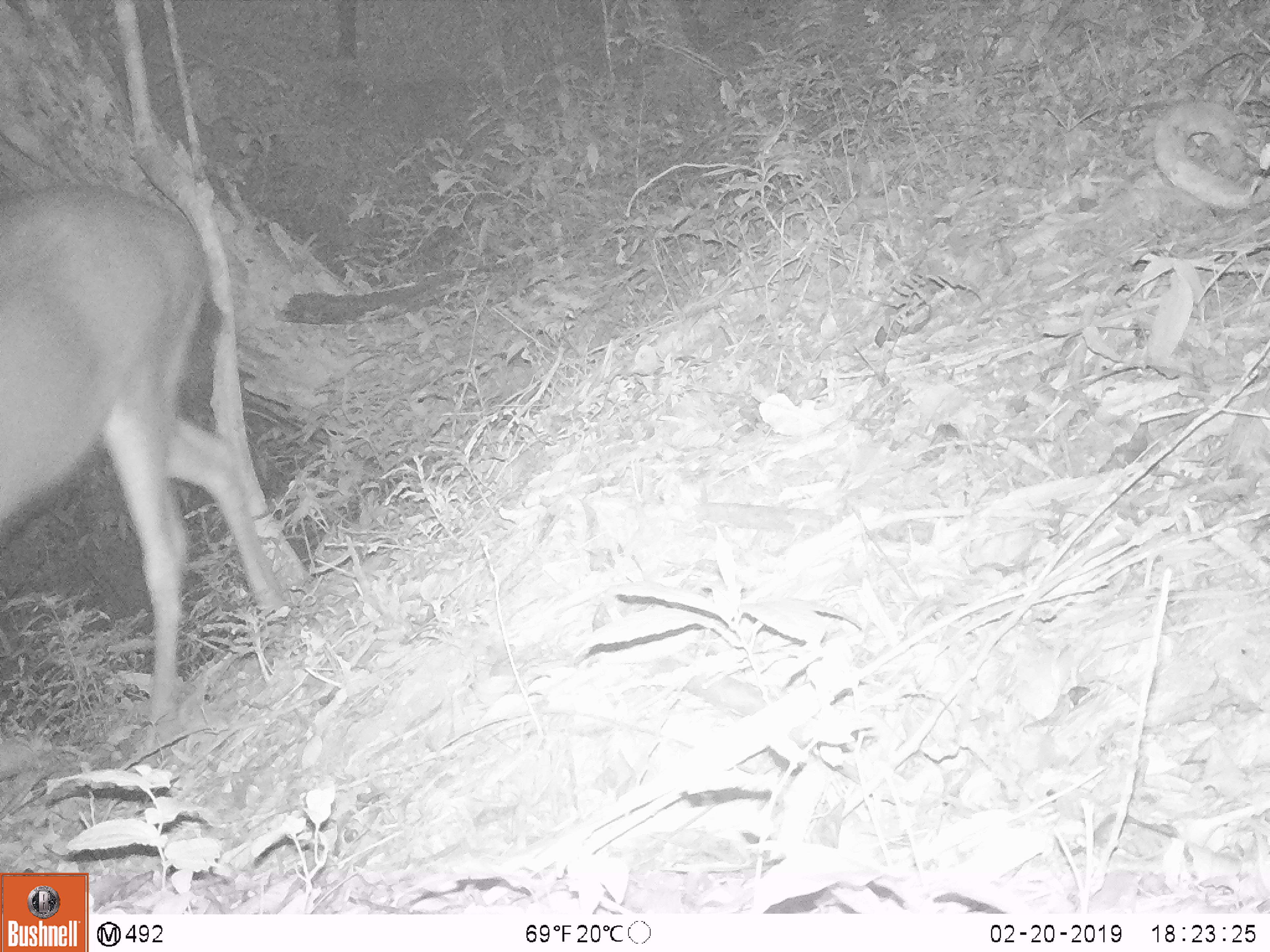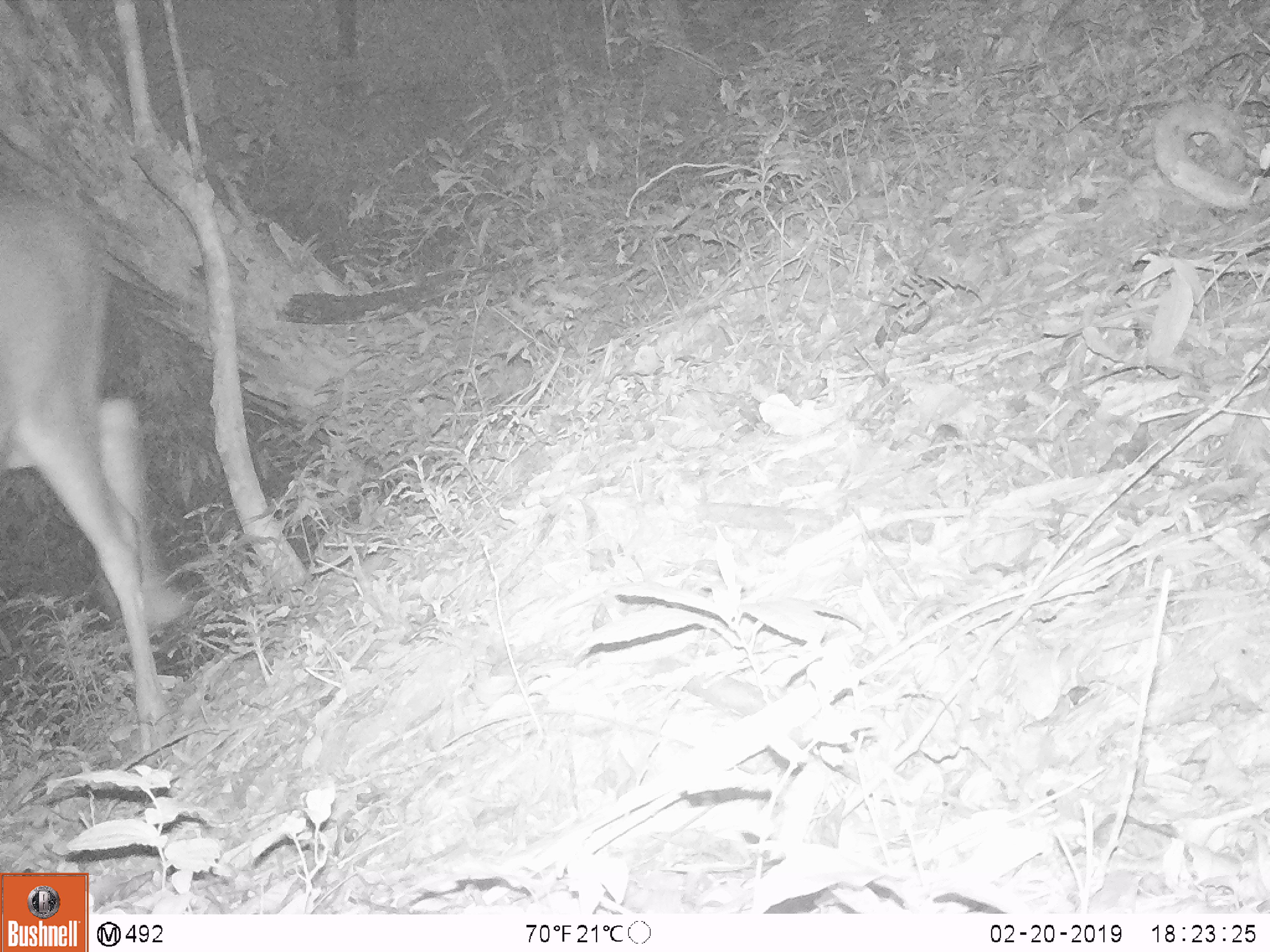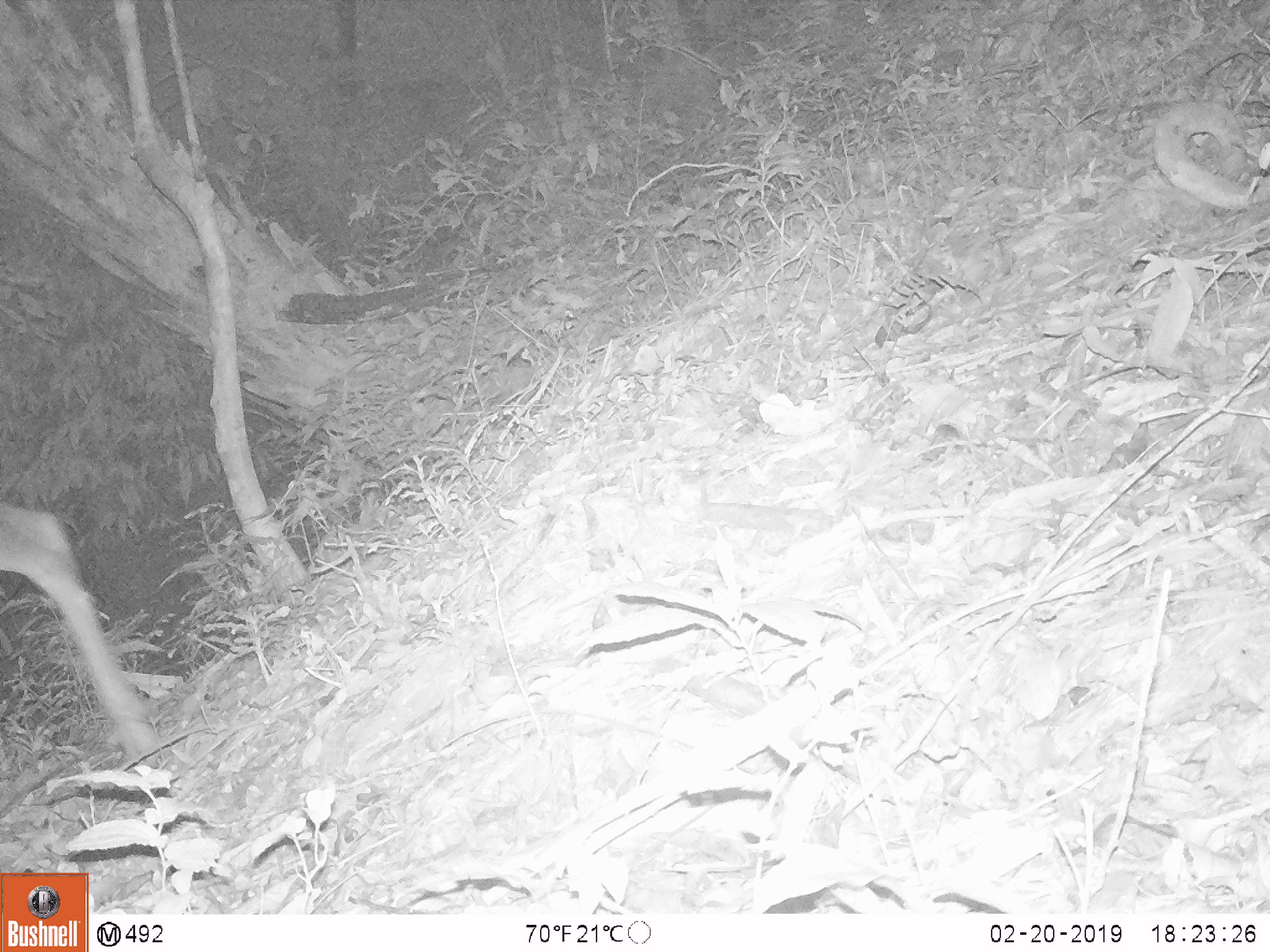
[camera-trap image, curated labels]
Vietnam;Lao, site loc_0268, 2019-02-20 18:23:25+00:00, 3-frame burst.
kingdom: Animalia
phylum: Chordata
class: Mammalia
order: Artiodactyla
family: Cervidae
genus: Rusa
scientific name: Rusa unicolor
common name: sambar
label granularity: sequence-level